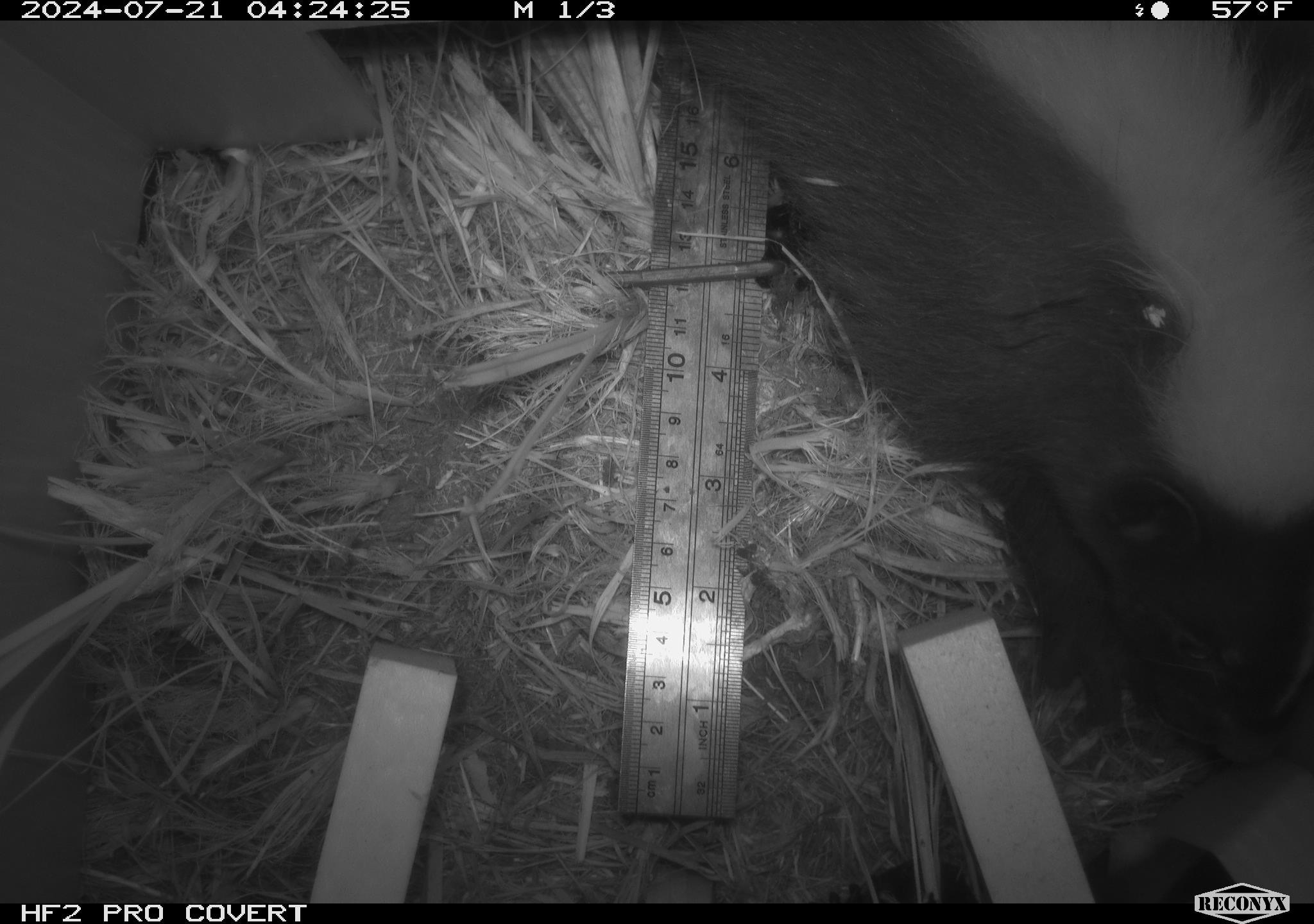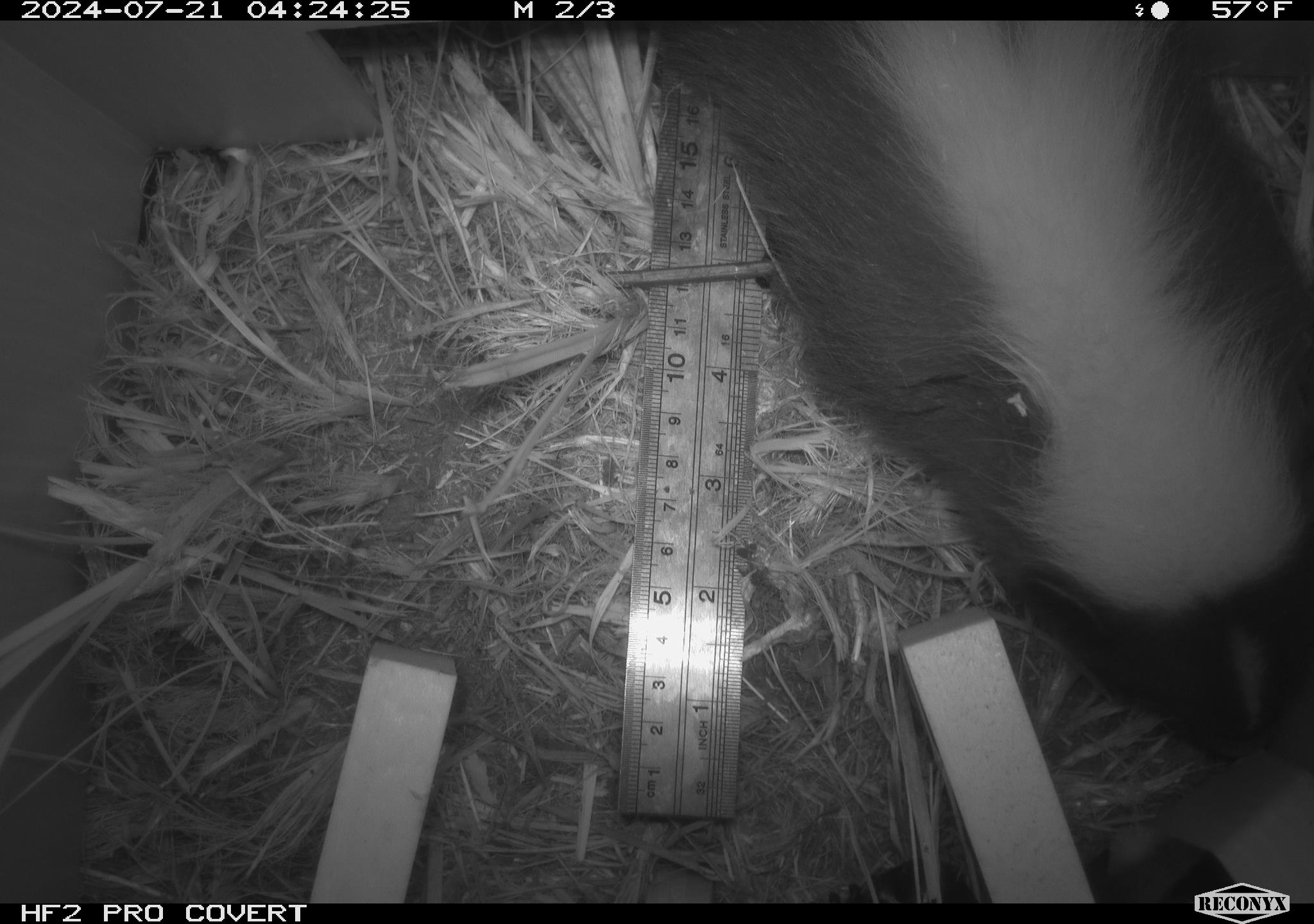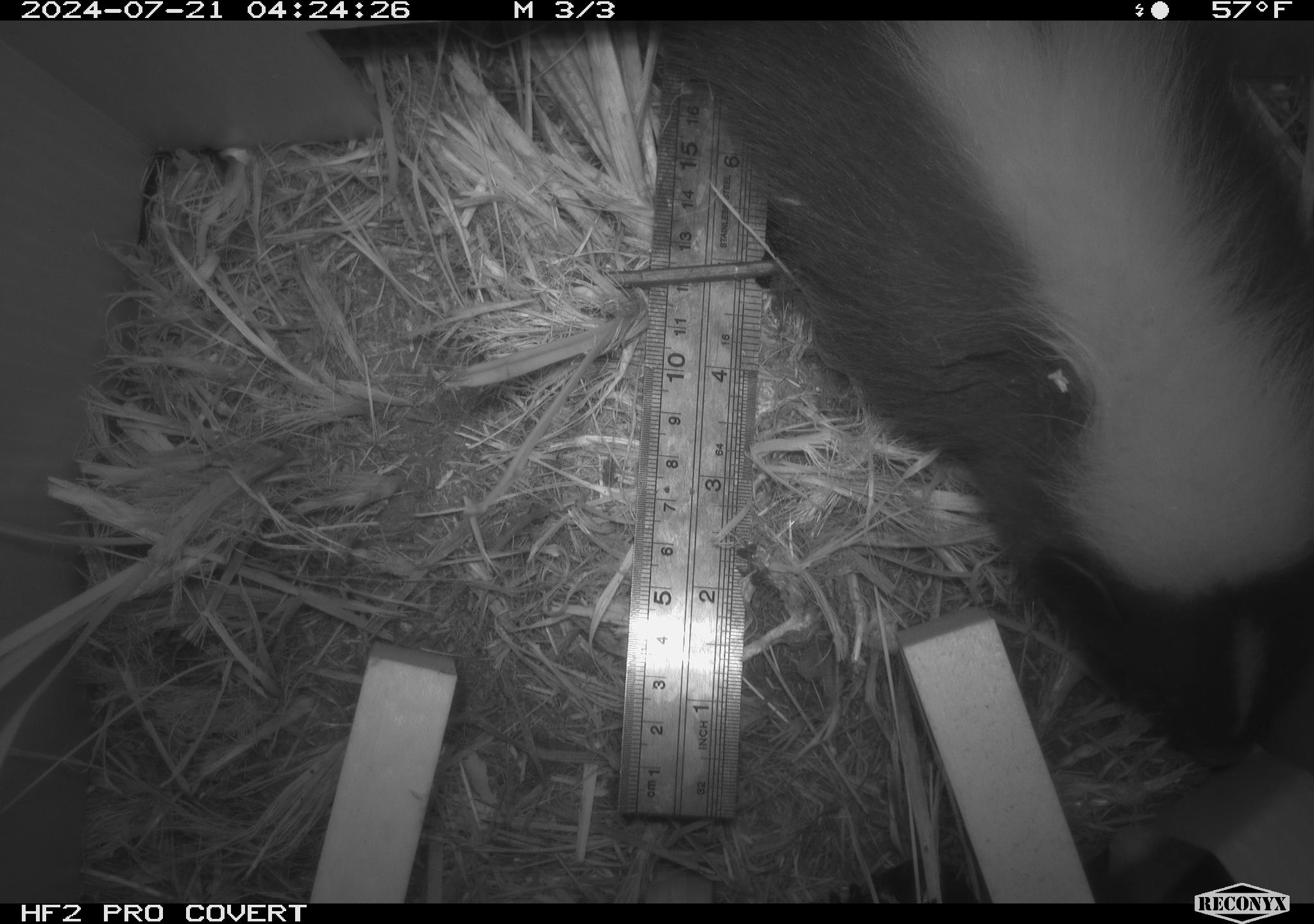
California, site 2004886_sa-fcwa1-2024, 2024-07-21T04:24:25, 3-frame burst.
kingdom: Animalia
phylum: Chordata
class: Mammalia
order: Carnivora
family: Mephitidae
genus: Mephitis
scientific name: Mephitis mephitis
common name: striped skunk